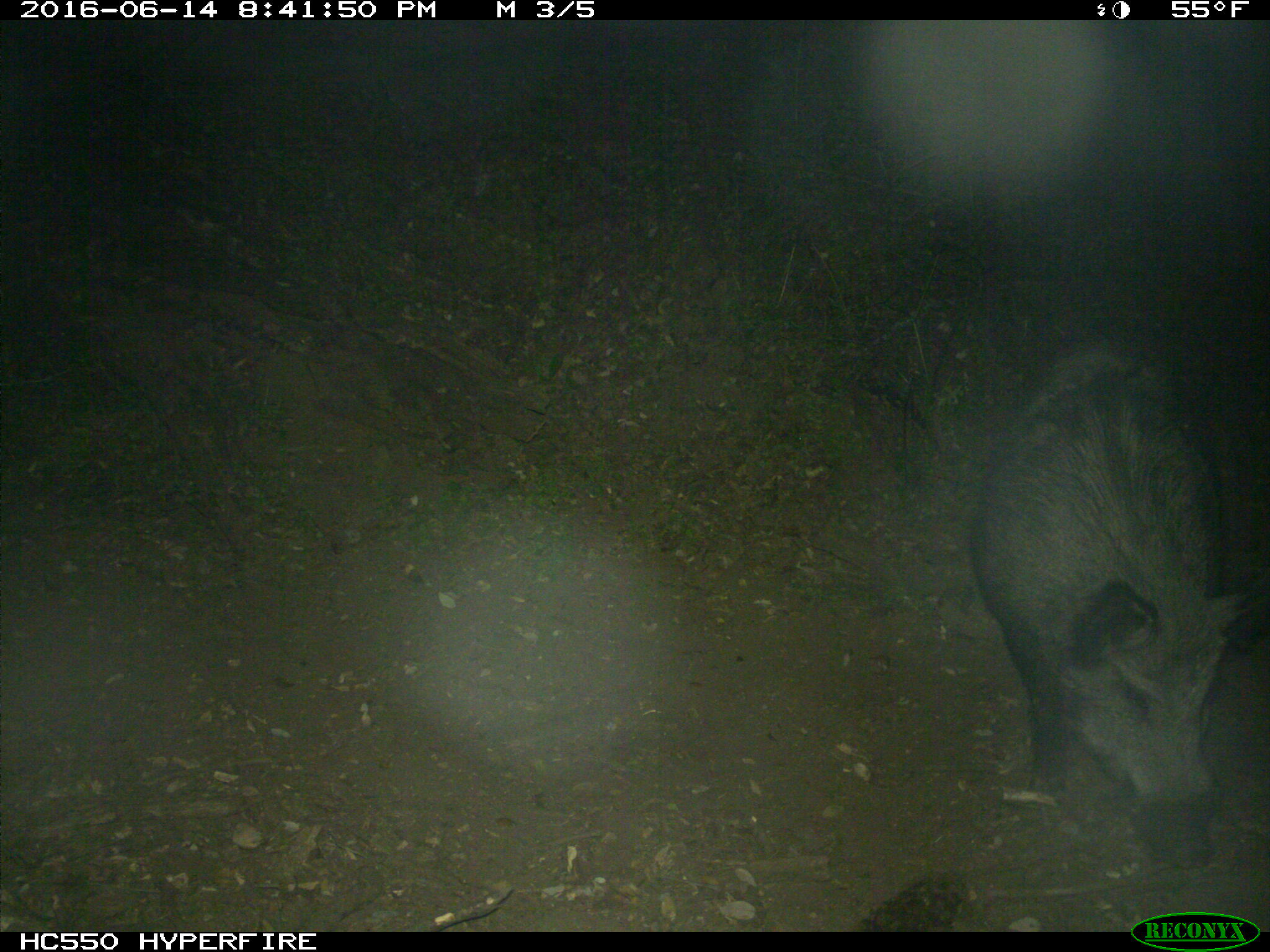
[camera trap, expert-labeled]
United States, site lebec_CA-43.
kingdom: Animalia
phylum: Chordata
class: Mammalia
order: Artiodactyla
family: Suidae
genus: Sus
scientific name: Sus scrofa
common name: wild boar